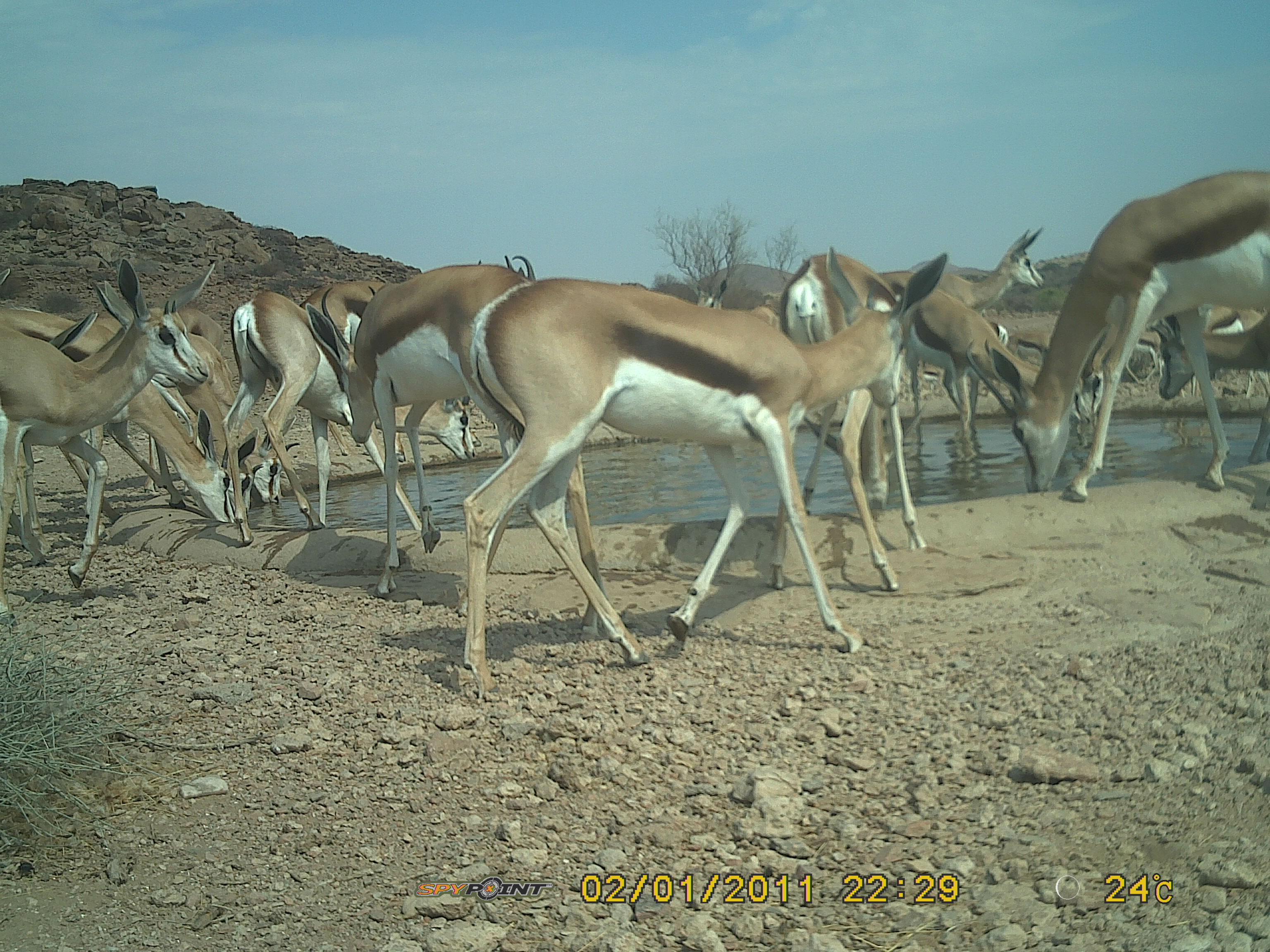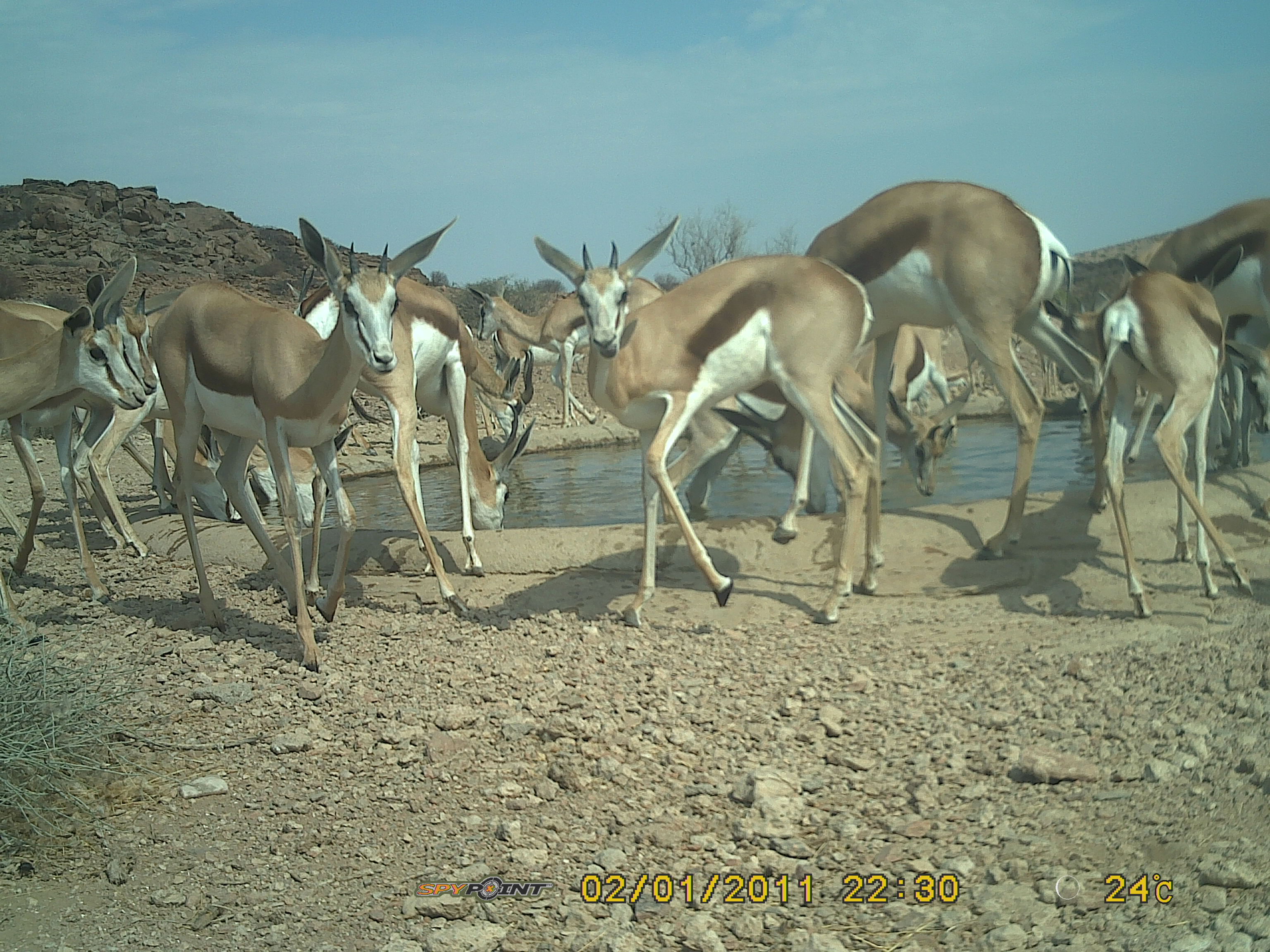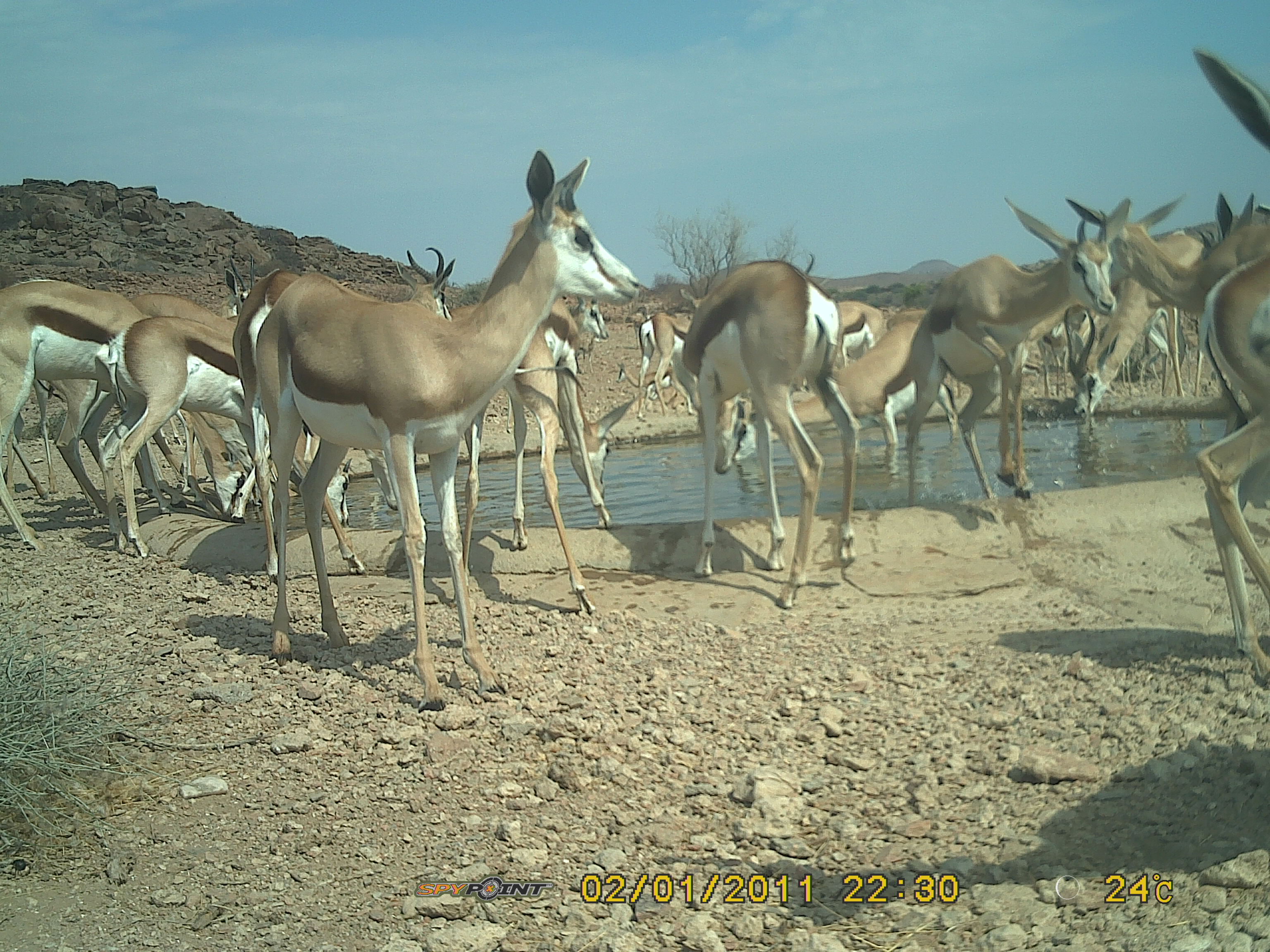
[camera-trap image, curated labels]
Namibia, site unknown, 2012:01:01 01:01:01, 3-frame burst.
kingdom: Animalia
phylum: Chordata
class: Mammalia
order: Artiodactyla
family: Bovidae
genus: Antidorcas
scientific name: Antidorcas marsupialis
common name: springbok